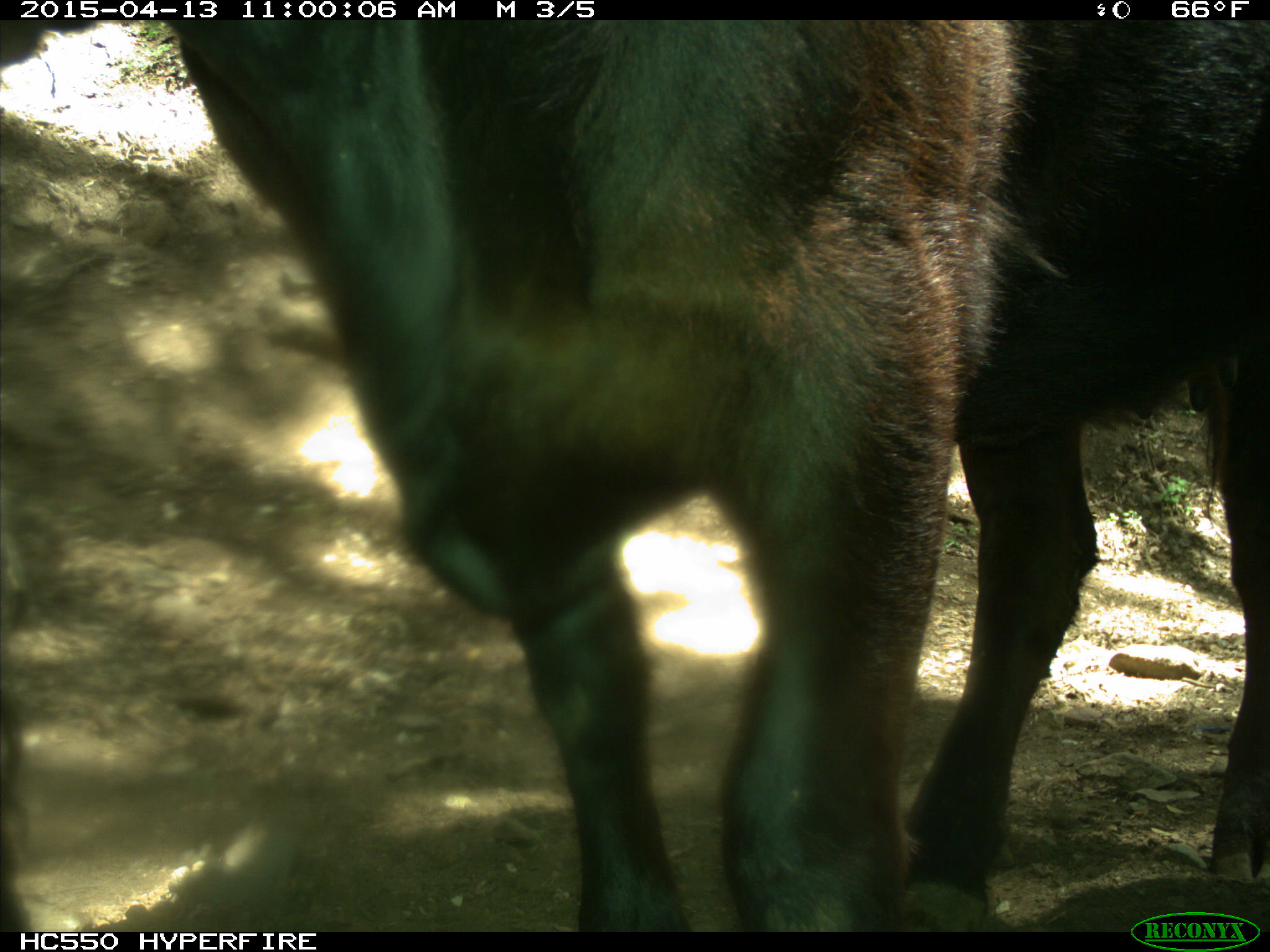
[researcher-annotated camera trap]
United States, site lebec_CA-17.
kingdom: Animalia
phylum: Chordata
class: Mammalia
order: Artiodactyla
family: Bovidae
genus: Bos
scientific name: Bos taurus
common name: domestic cow